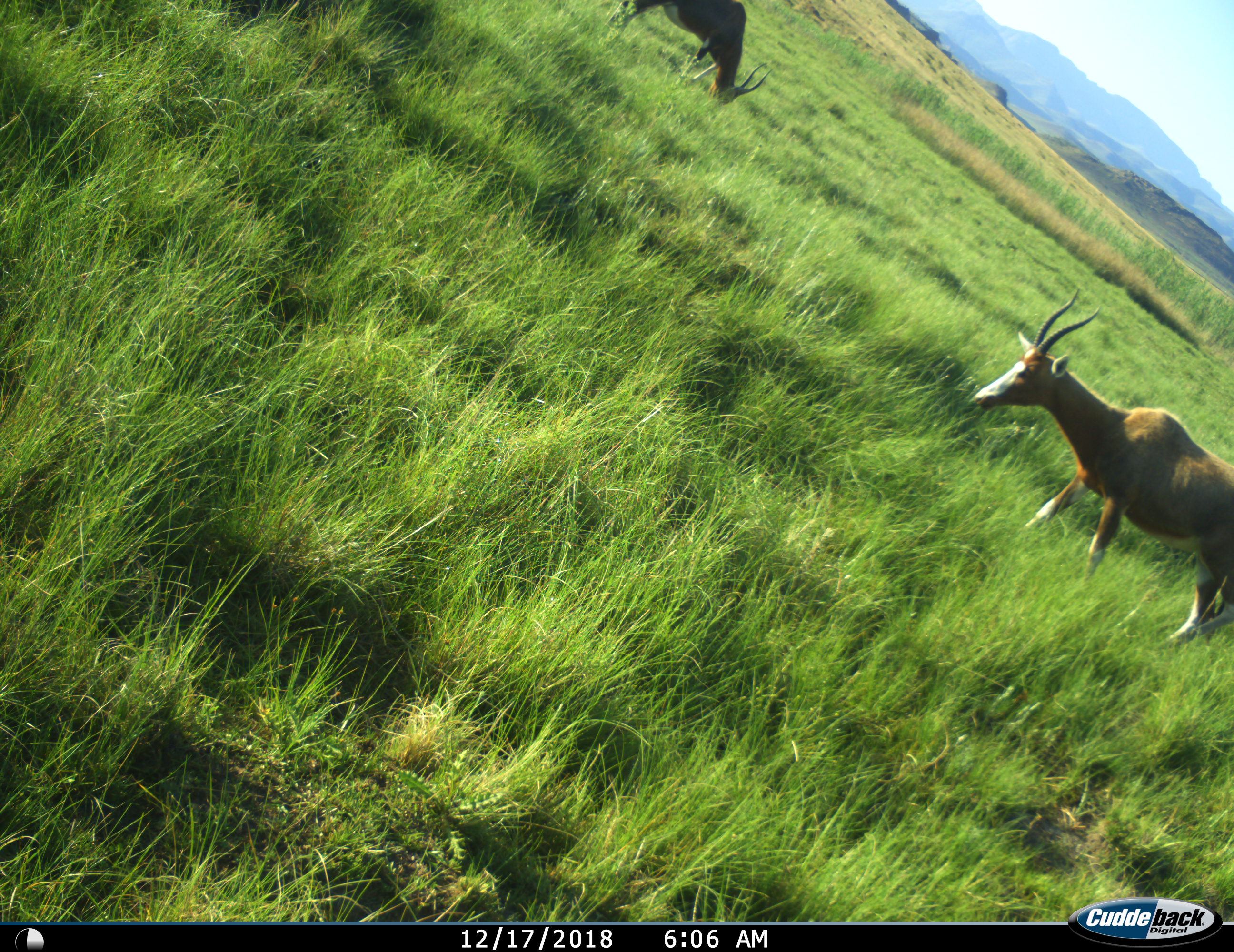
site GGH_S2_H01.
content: unidentified animal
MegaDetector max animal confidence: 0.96